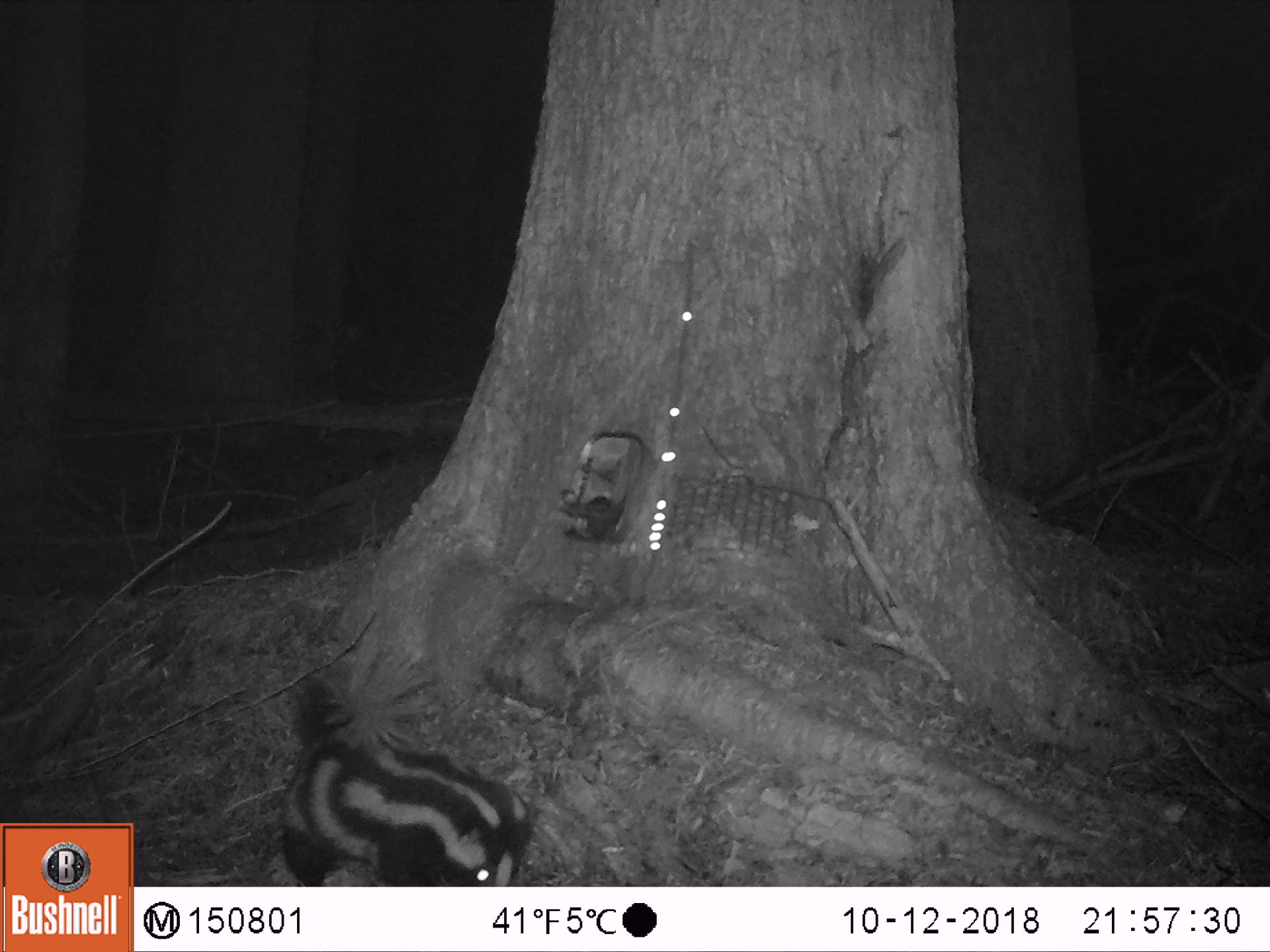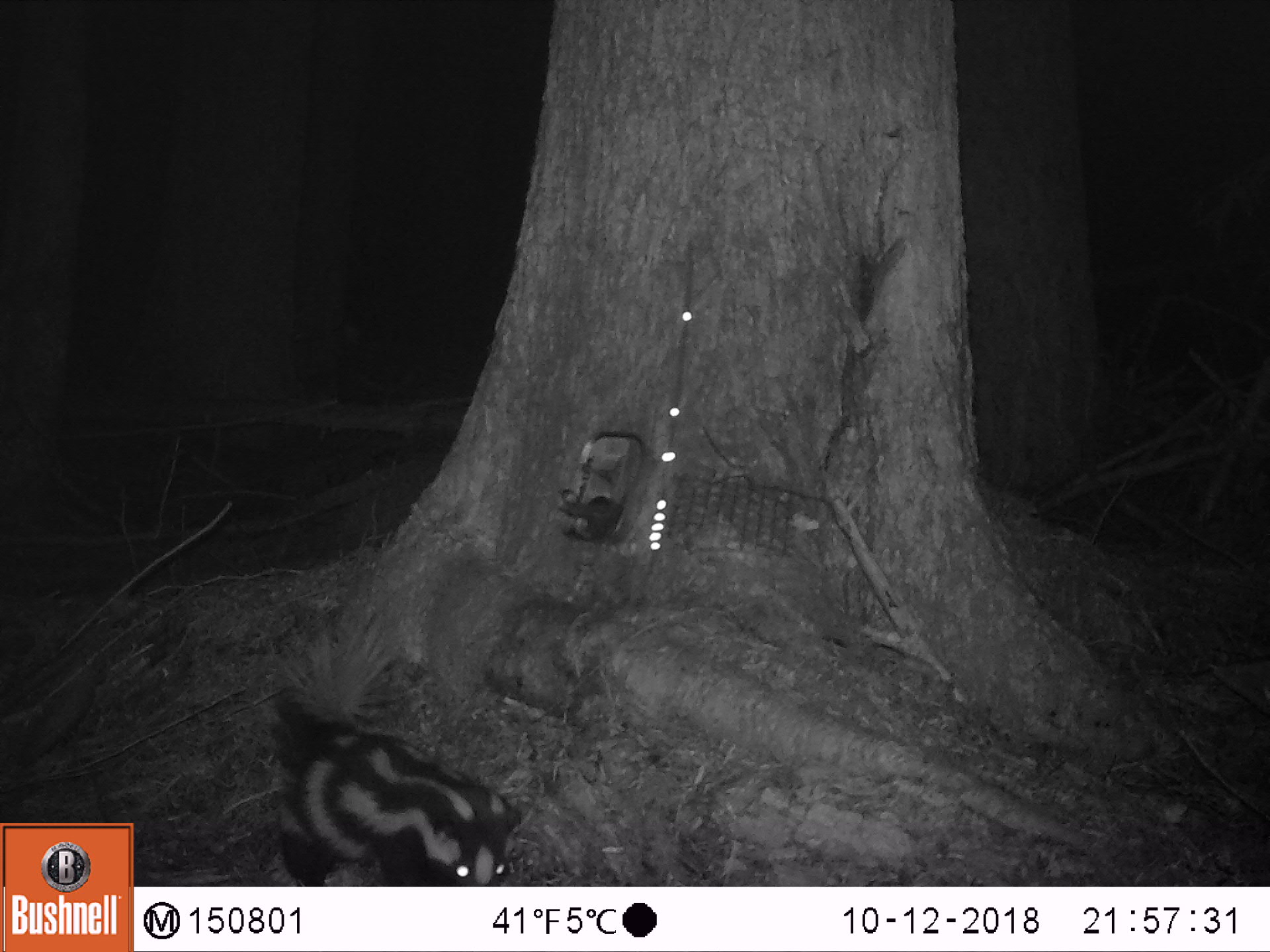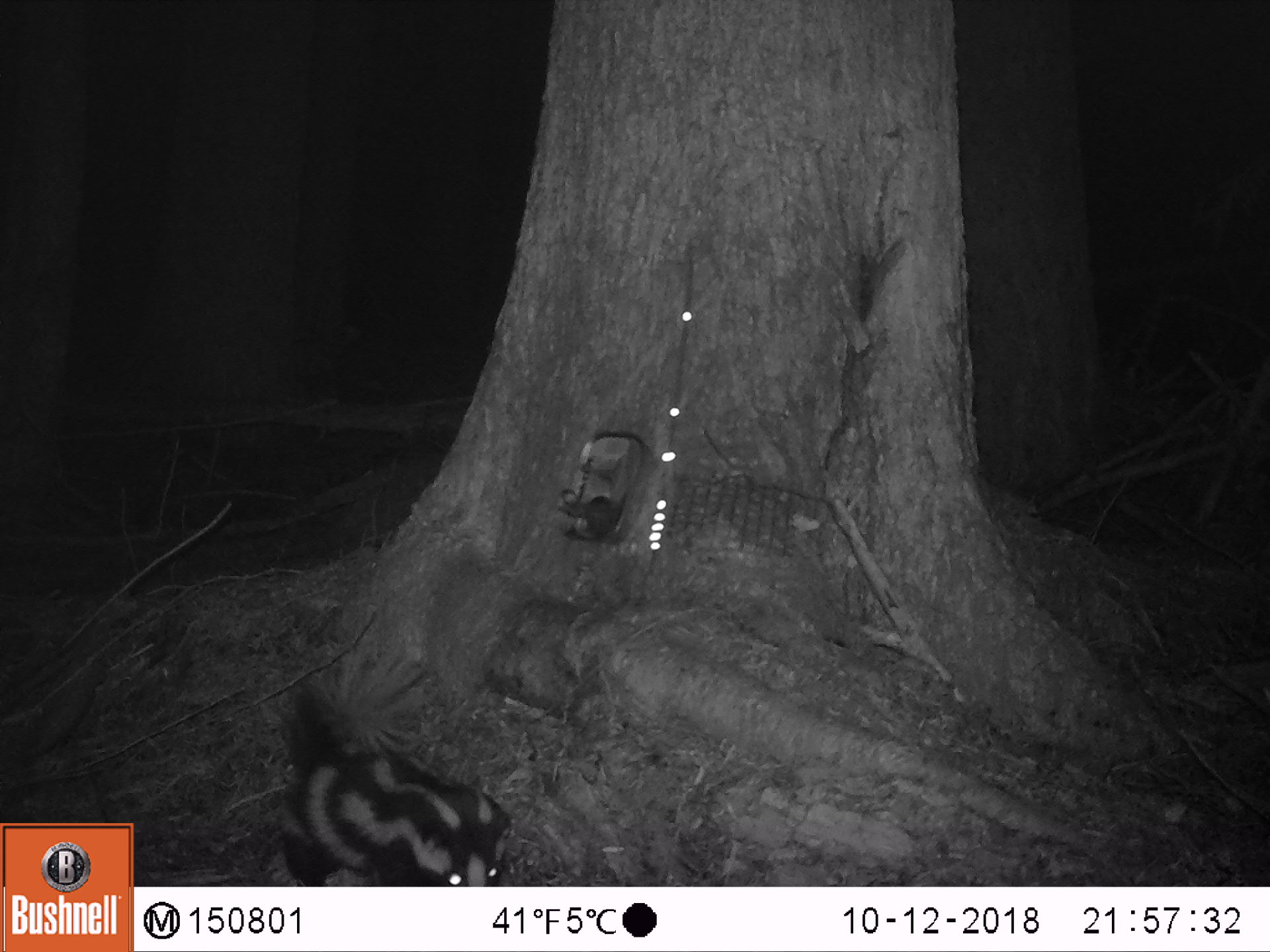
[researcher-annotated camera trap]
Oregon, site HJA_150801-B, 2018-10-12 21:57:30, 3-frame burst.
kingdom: Animalia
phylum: Chordata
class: Mammalia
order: Carnivora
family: Mephitidae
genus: Spilogale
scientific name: Spilogale gracilis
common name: western spotted skunk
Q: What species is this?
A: Western spotted skunk (Spilogale gracilis).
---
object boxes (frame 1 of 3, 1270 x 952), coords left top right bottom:
western spotted skunk: 266 648 540 880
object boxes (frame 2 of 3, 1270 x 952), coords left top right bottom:
western spotted skunk: 242 595 523 878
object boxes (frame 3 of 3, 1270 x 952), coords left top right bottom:
western spotted skunk: 249 623 535 886